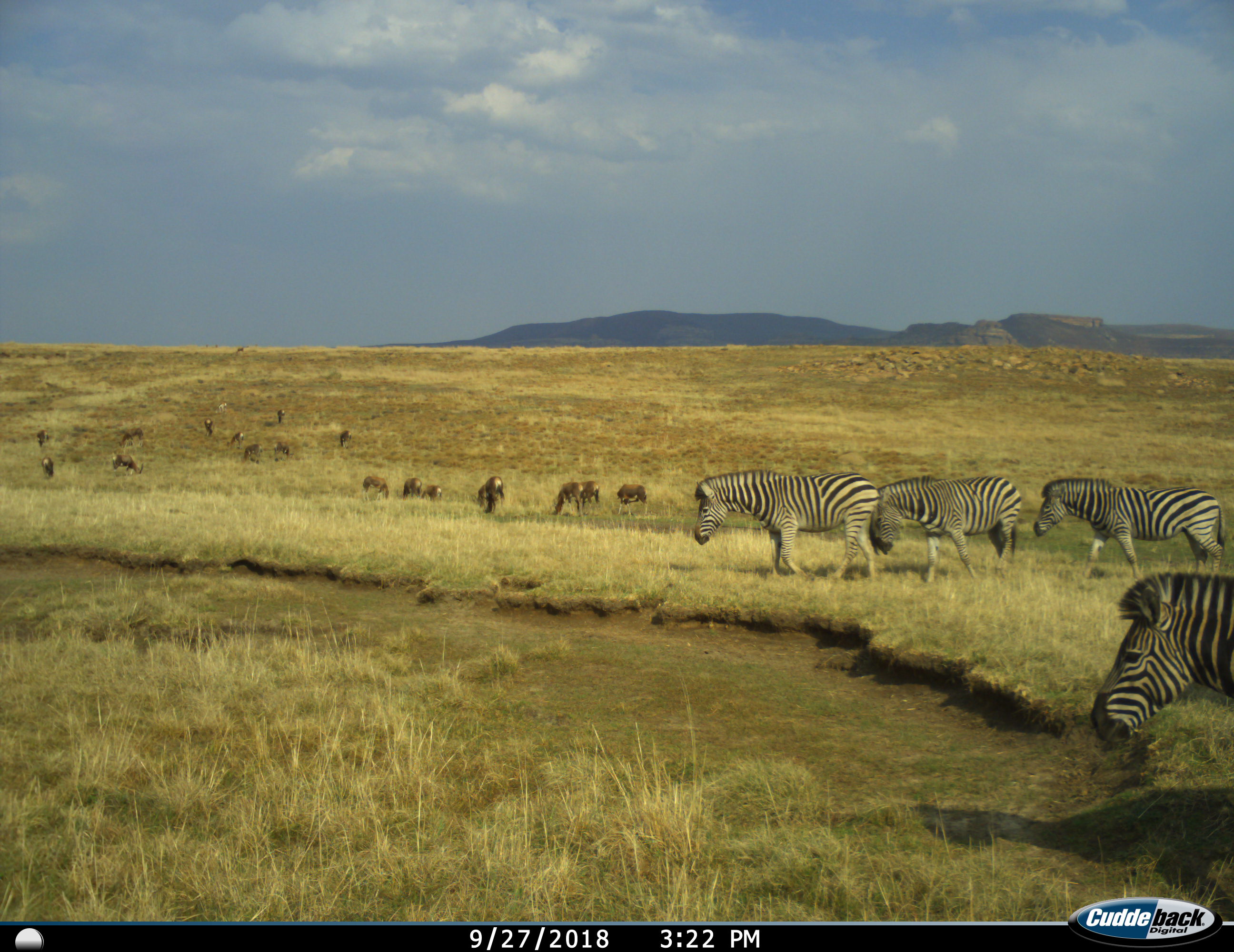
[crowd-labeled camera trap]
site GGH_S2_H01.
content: unidentified animal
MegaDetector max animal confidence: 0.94